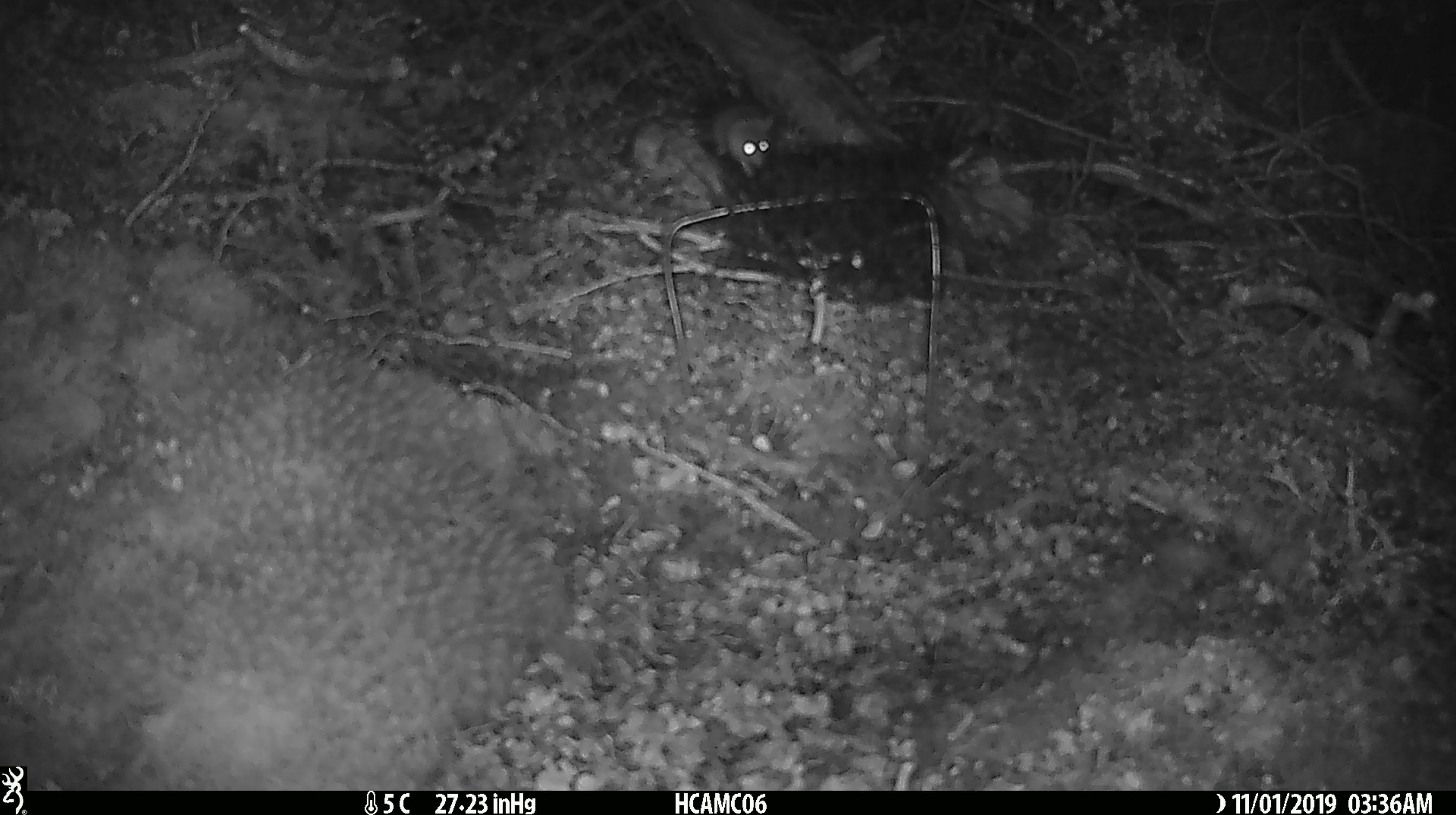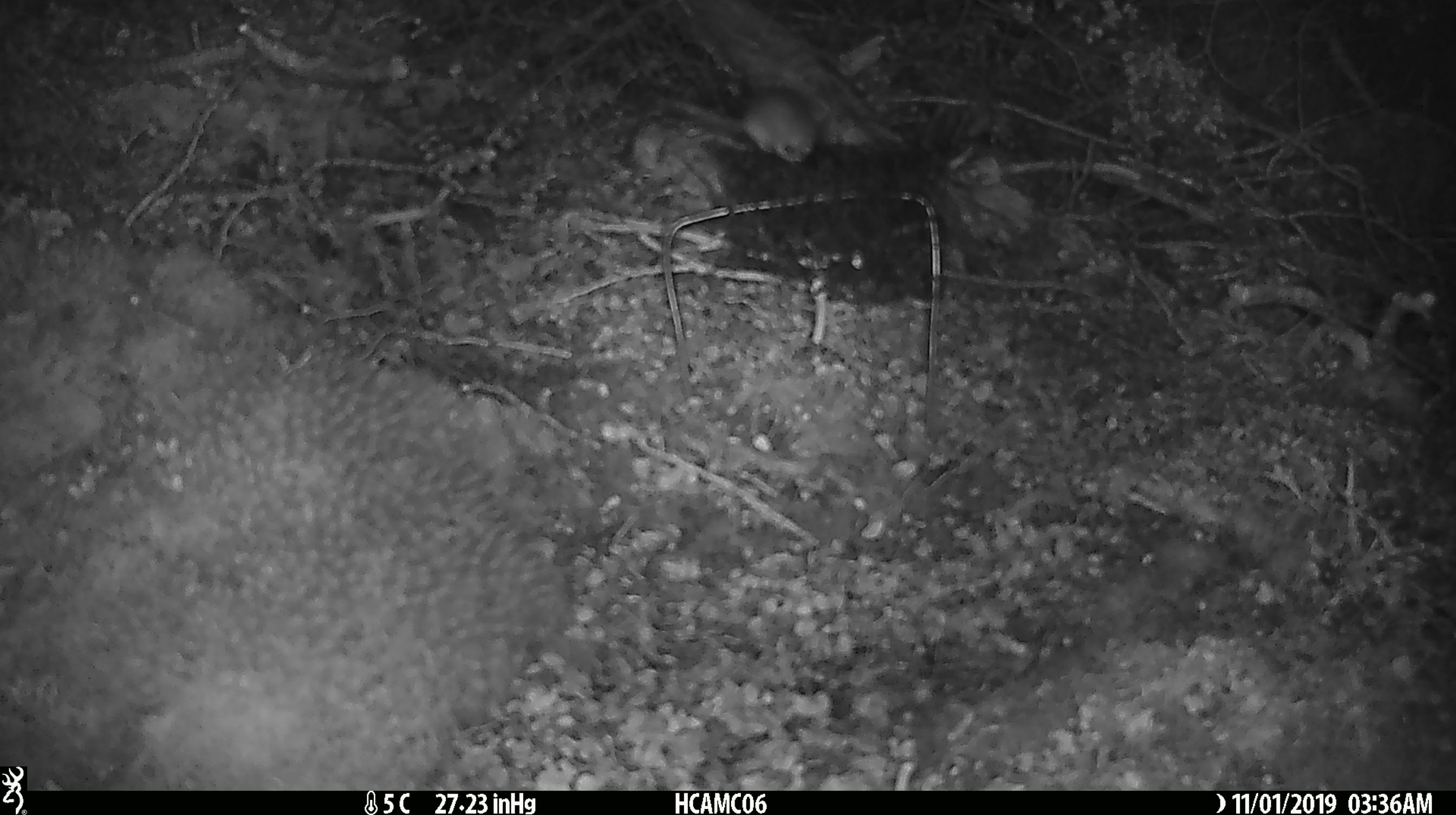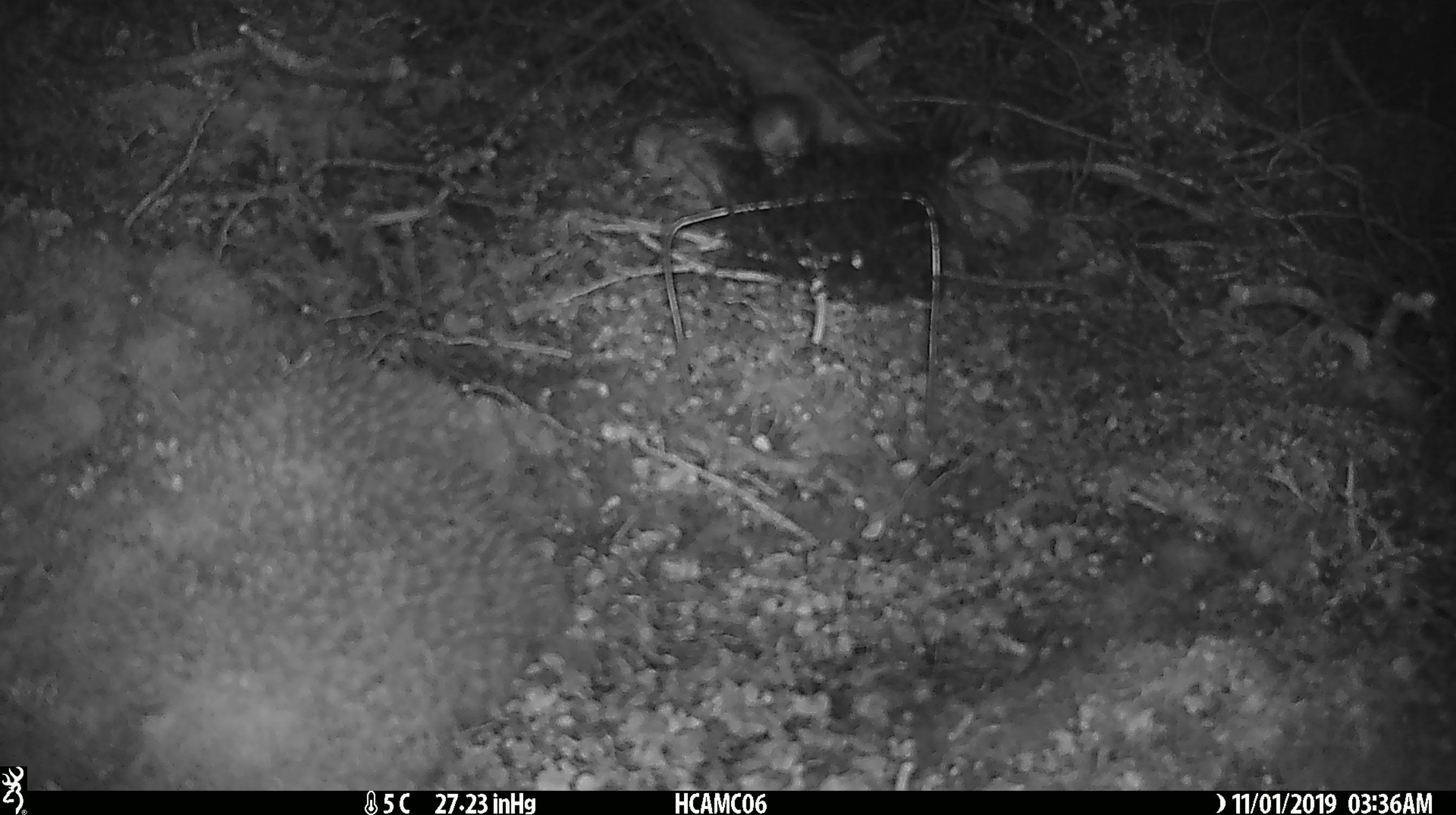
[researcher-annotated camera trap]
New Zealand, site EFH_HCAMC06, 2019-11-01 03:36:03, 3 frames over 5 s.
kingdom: Animalia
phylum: Chordata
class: Mammalia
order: Rodentia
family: Muridae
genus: Mus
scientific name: Mus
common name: mouse